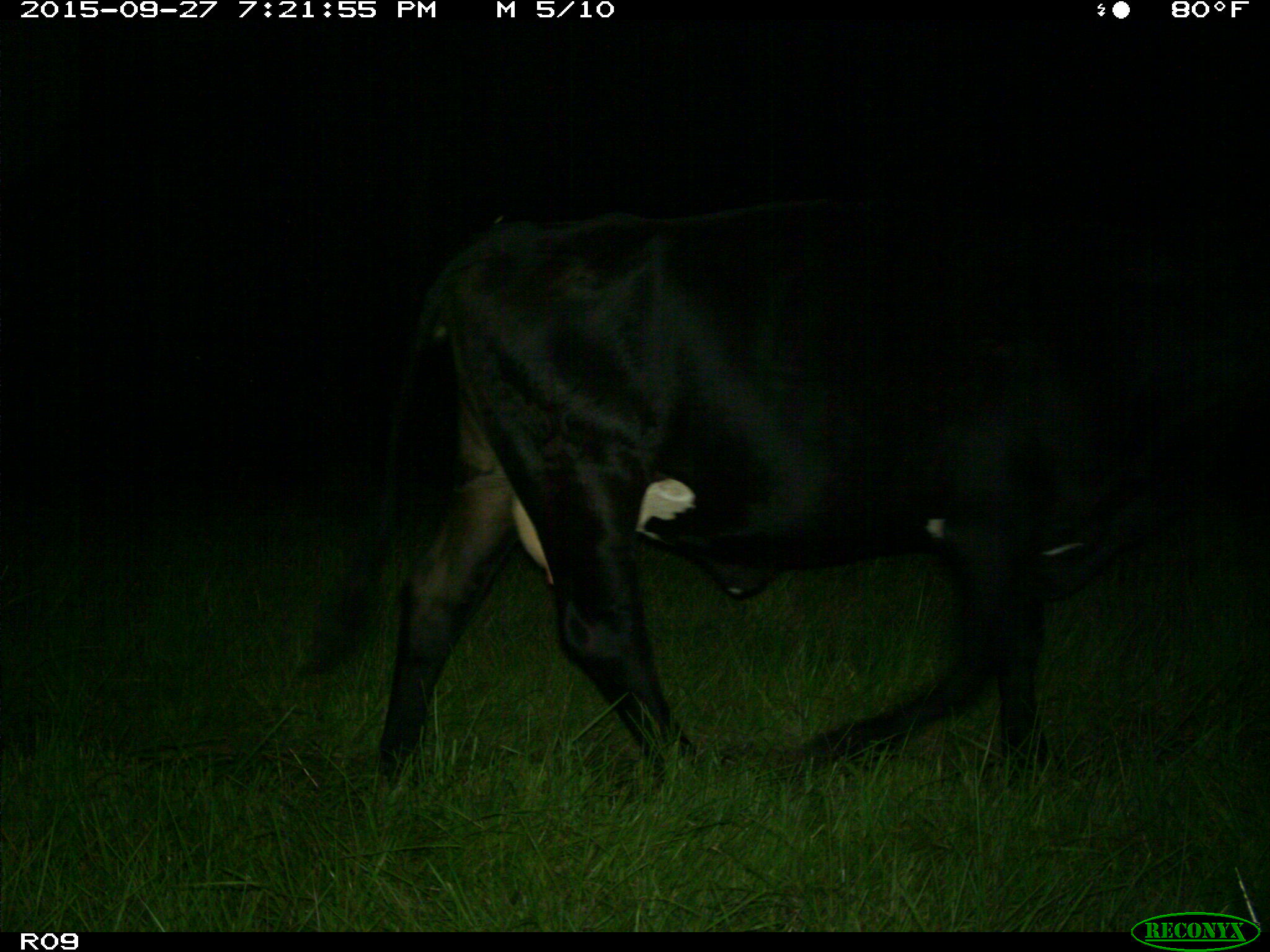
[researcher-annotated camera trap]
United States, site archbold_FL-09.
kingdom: Animalia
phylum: Chordata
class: Mammalia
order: Artiodactyla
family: Bovidae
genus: Bos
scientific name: Bos taurus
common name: domestic cow